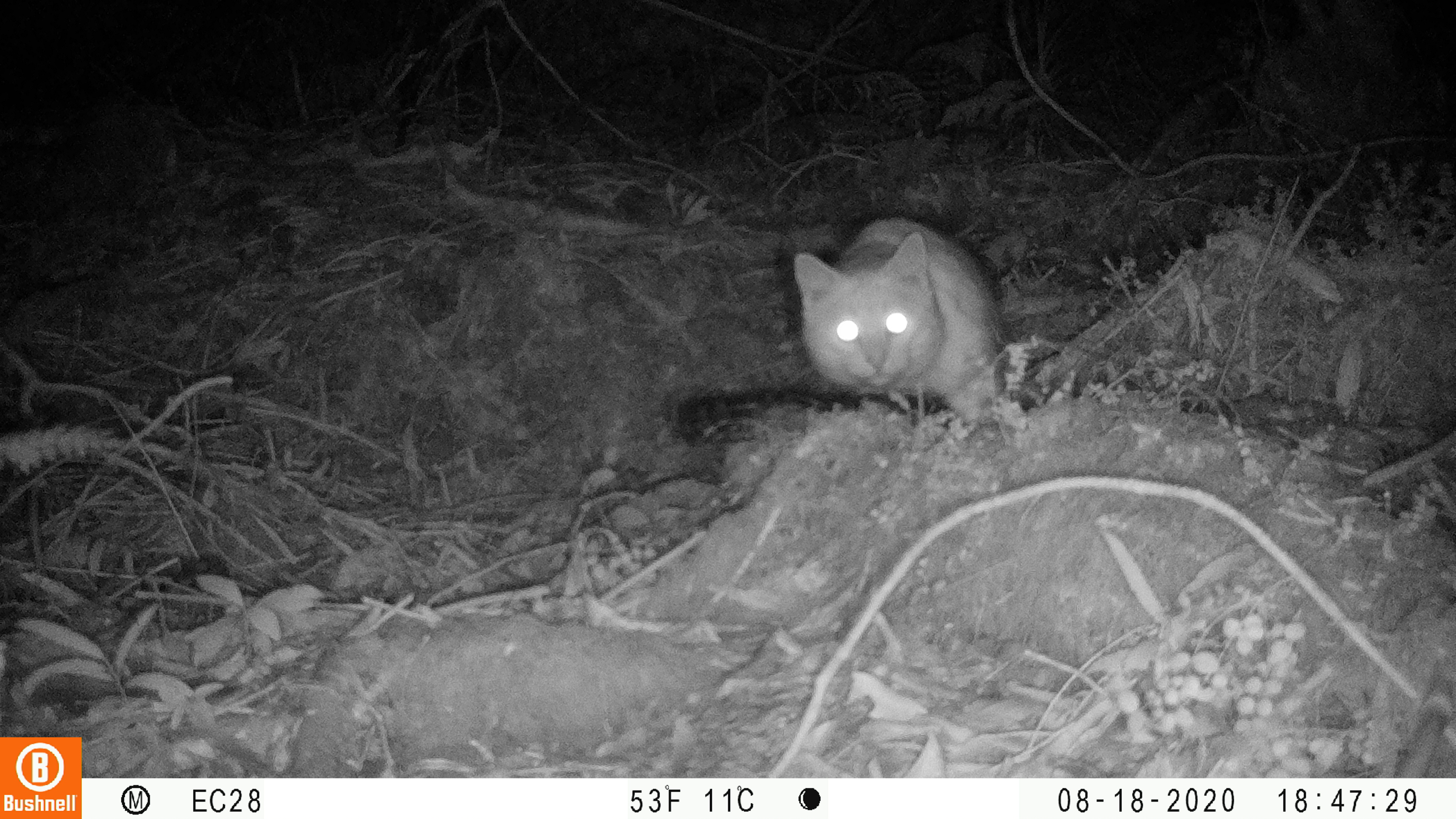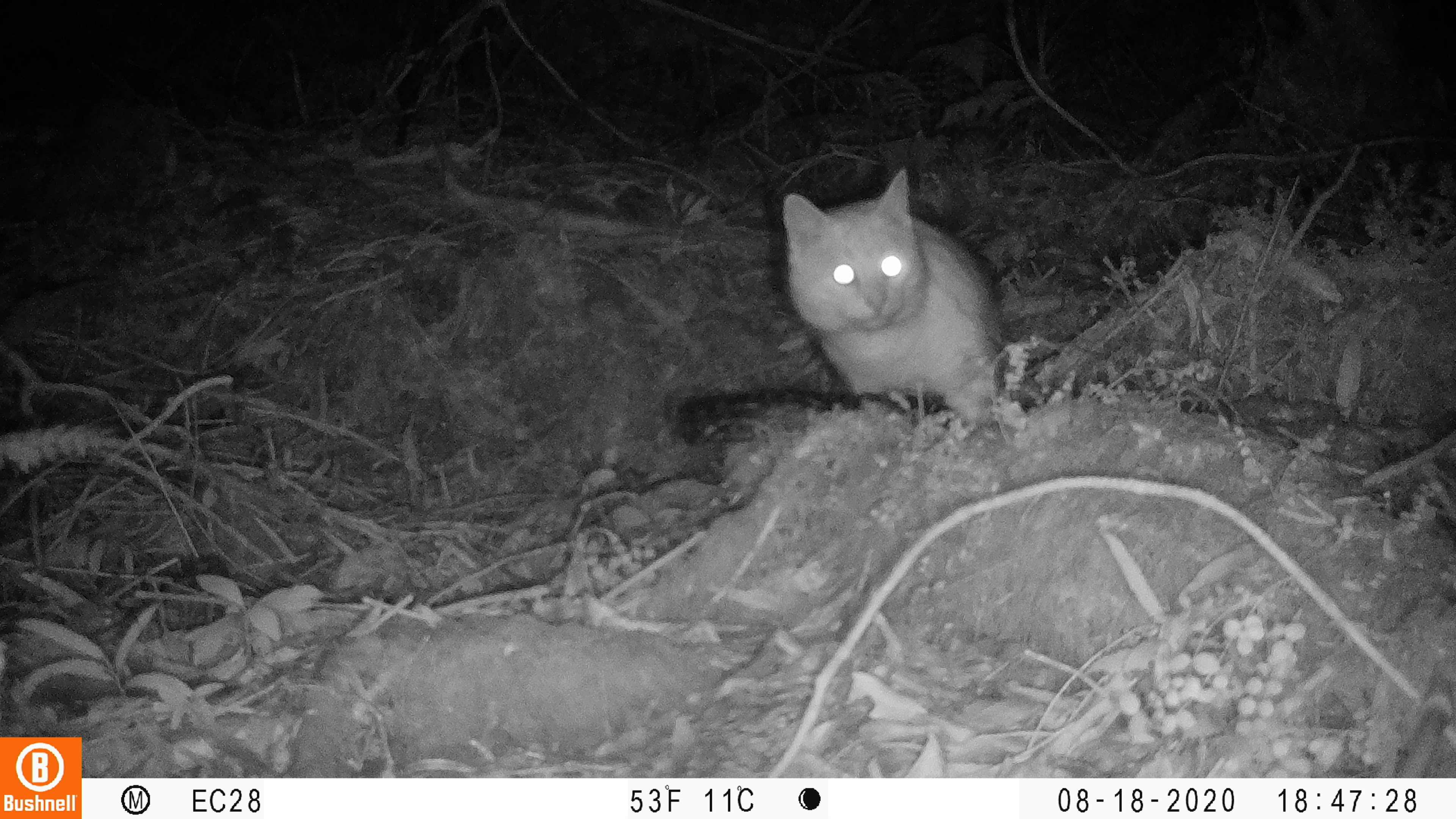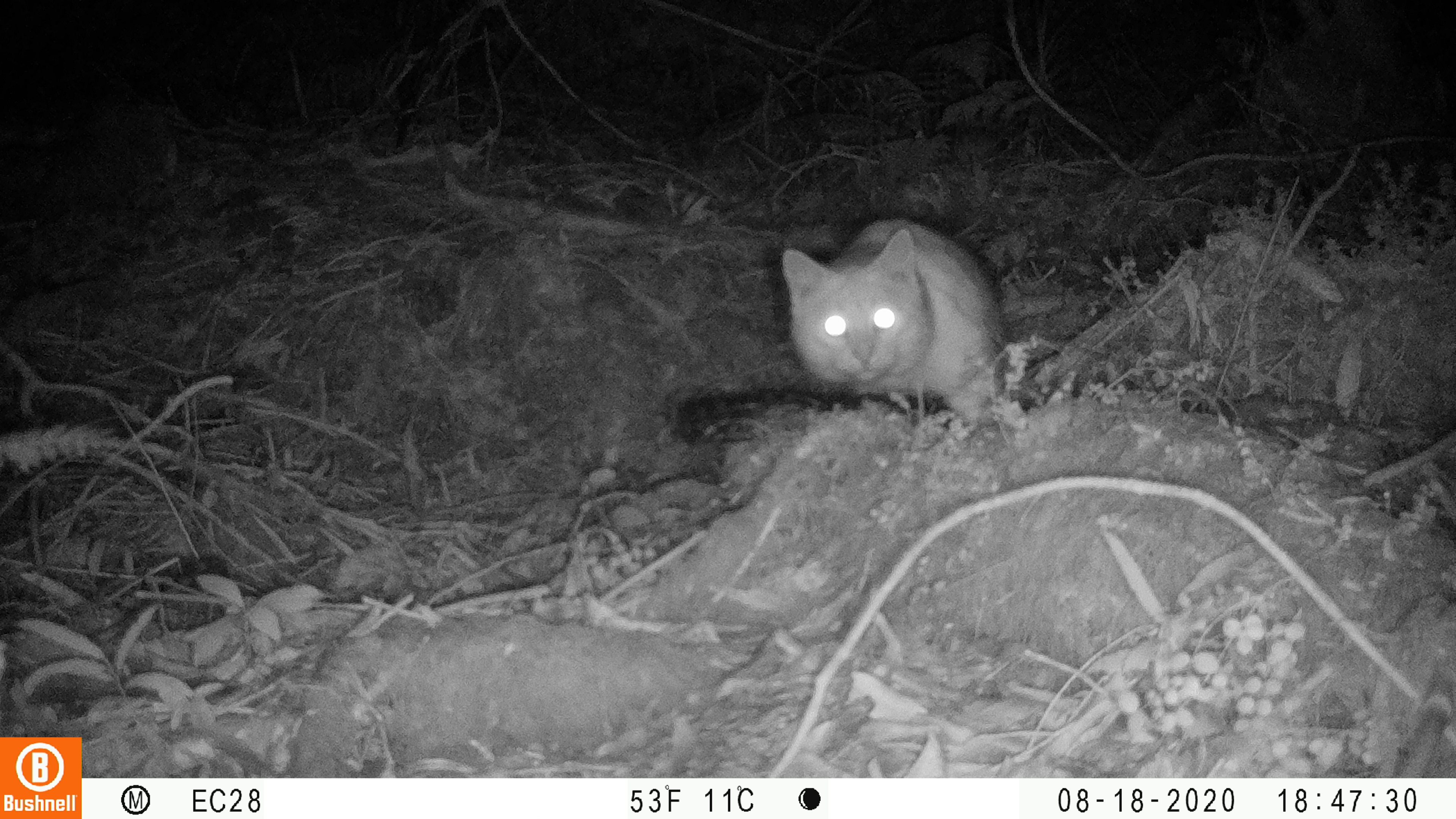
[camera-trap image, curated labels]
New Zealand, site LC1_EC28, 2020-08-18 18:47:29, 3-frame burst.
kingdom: Animalia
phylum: Chordata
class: Mammalia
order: Carnivora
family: Felidae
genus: Felis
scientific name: Felis catus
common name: domestic cat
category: cat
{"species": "cat (domestic cat) (Felis catus)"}